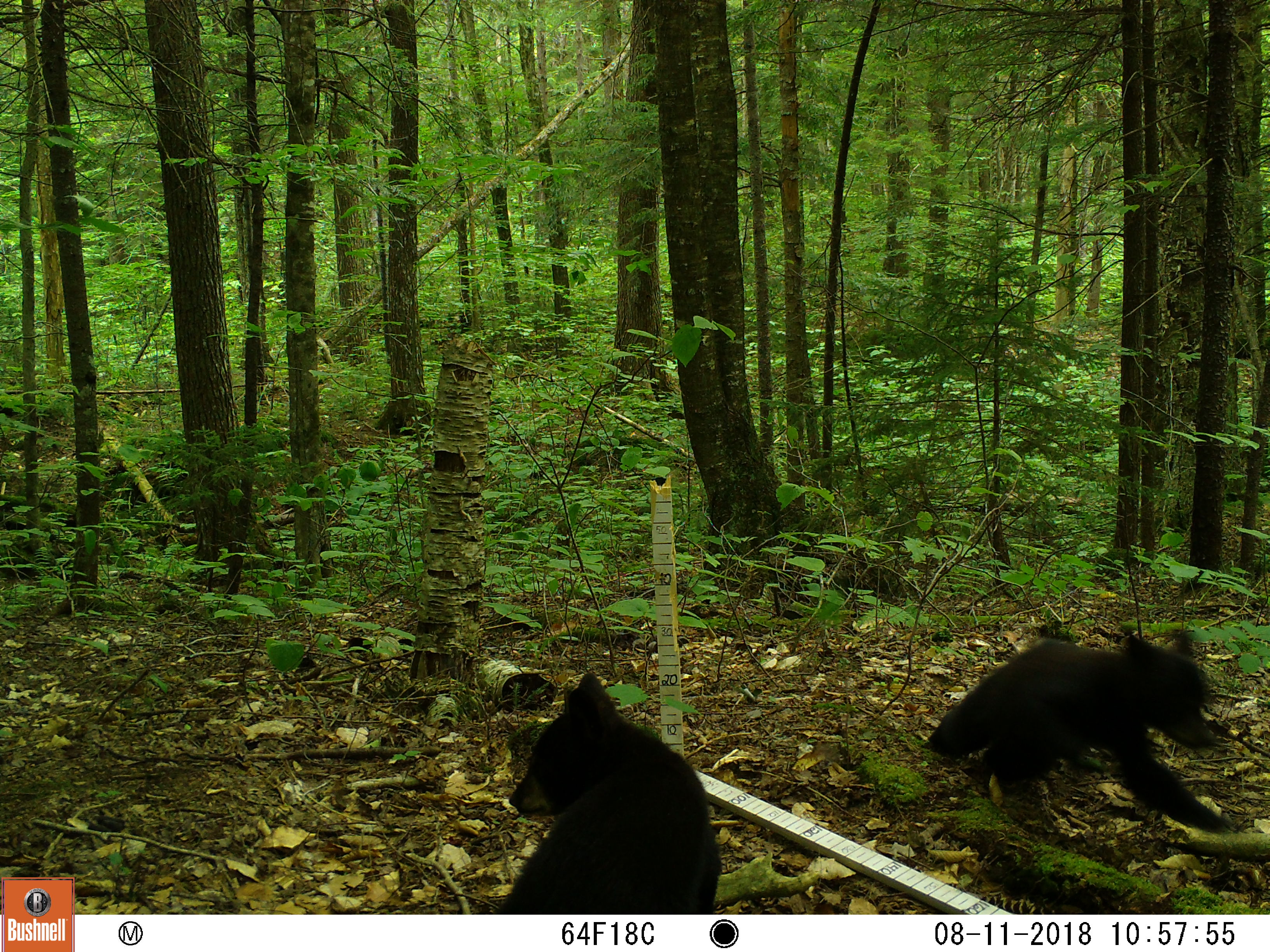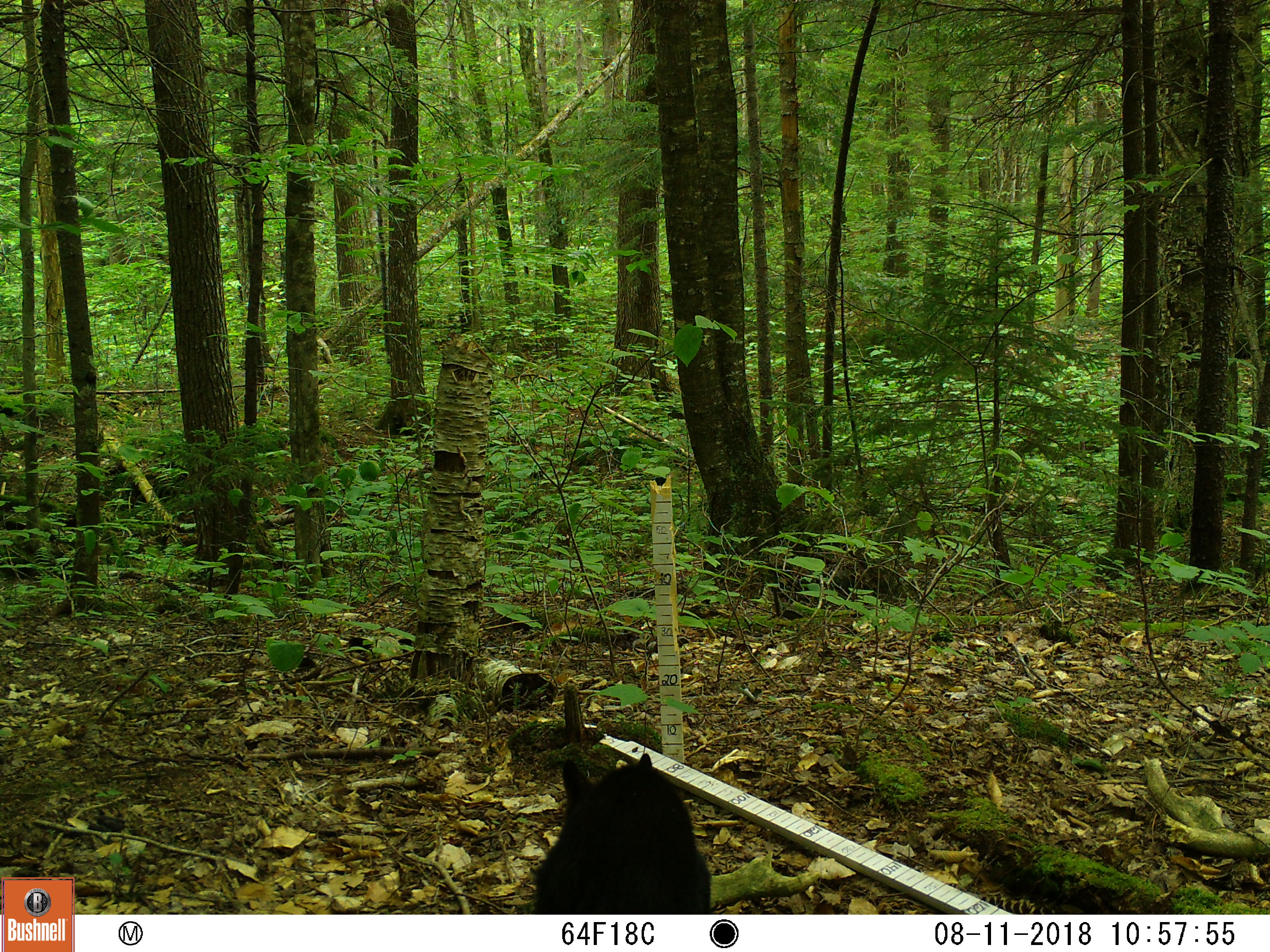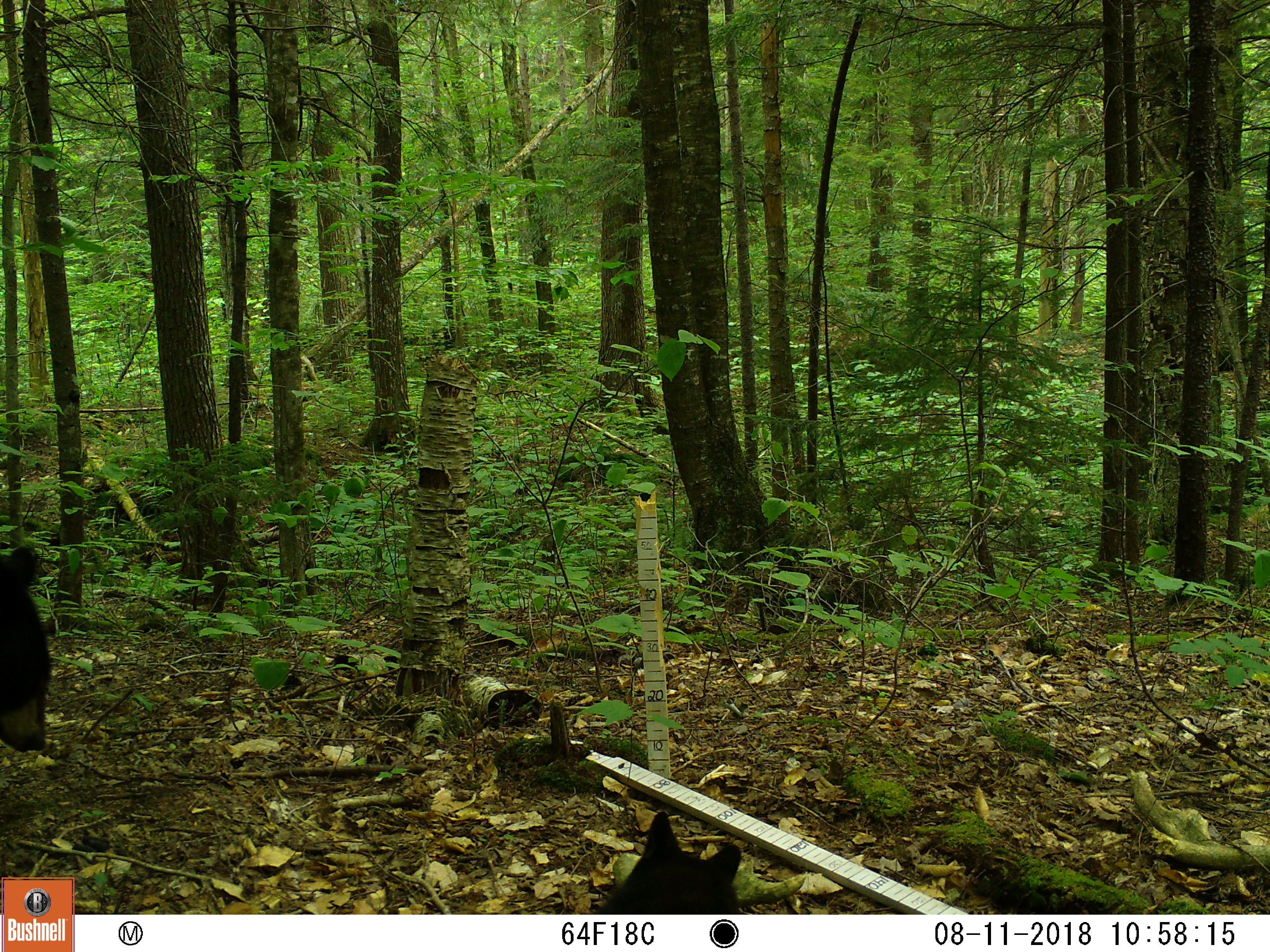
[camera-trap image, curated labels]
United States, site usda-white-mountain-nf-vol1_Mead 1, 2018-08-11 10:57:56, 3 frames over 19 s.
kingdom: Animalia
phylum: Chordata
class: Mammalia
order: Carnivora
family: Ursidae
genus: Ursus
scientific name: Ursus americanus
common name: black bear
Black bear (Ursus americanus).